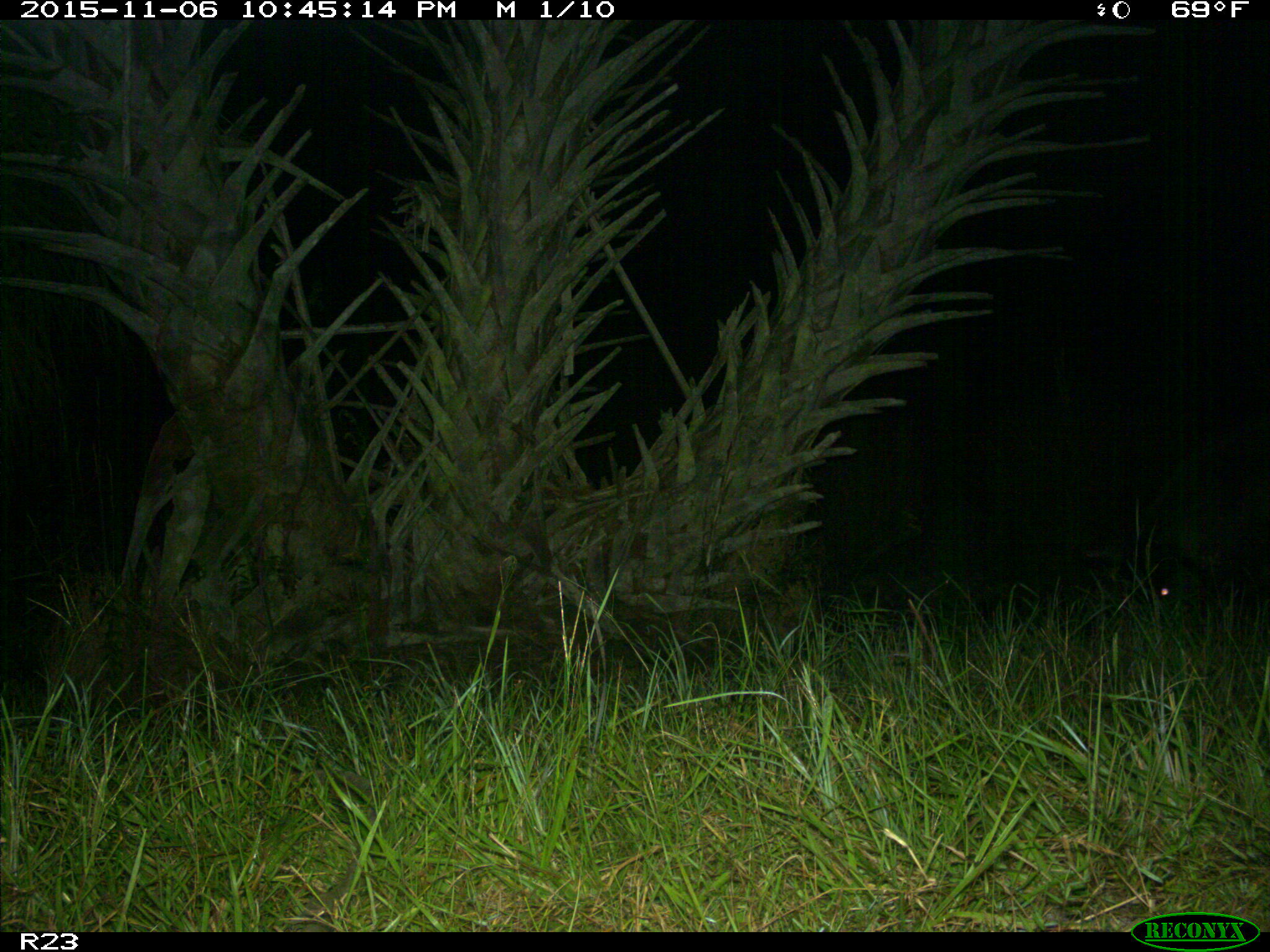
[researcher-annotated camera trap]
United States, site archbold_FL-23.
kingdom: Animalia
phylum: Chordata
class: Mammalia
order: Artiodactyla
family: Suidae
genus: Sus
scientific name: Sus scrofa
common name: wild boar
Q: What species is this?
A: Sus scrofa (wild boar).